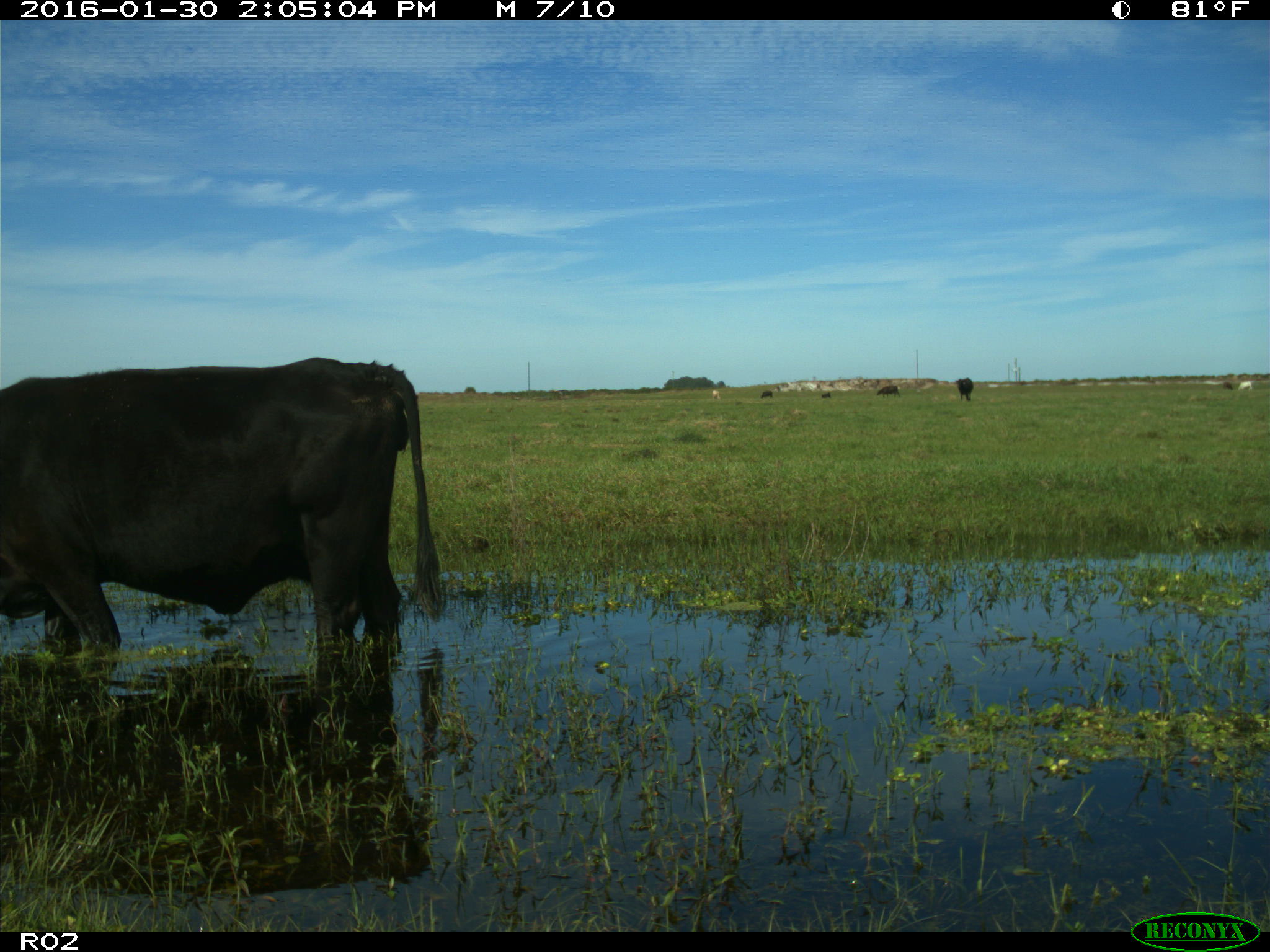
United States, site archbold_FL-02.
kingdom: Animalia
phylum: Chordata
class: Mammalia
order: Artiodactyla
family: Bovidae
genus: Bos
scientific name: Bos taurus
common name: domestic cow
Bos taurus (domestic cow).